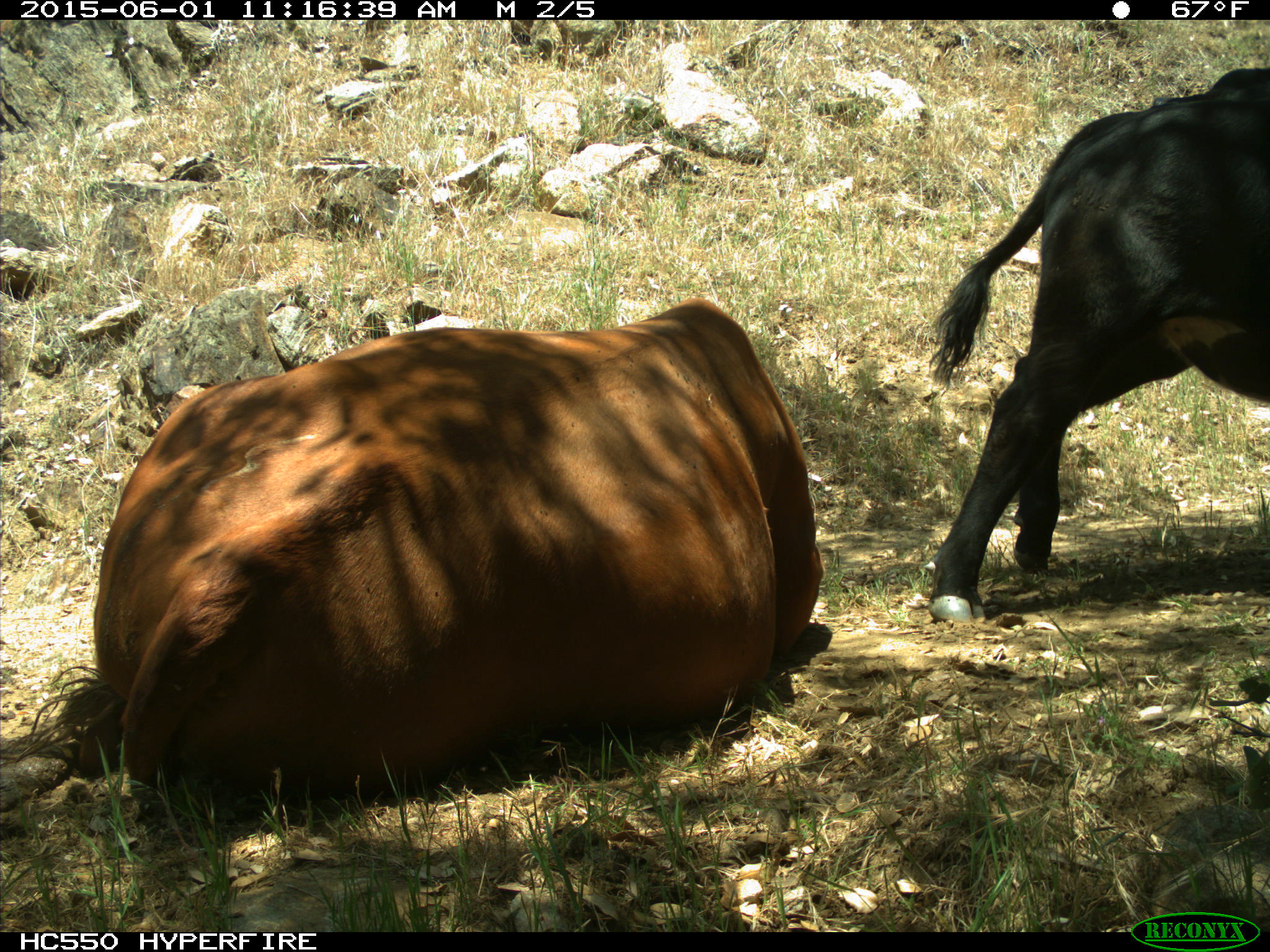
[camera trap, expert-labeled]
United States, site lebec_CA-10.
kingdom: Animalia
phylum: Chordata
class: Mammalia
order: Artiodactyla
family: Bovidae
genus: Bos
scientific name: Bos taurus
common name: domestic cow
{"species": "Bos taurus (domestic cow)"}